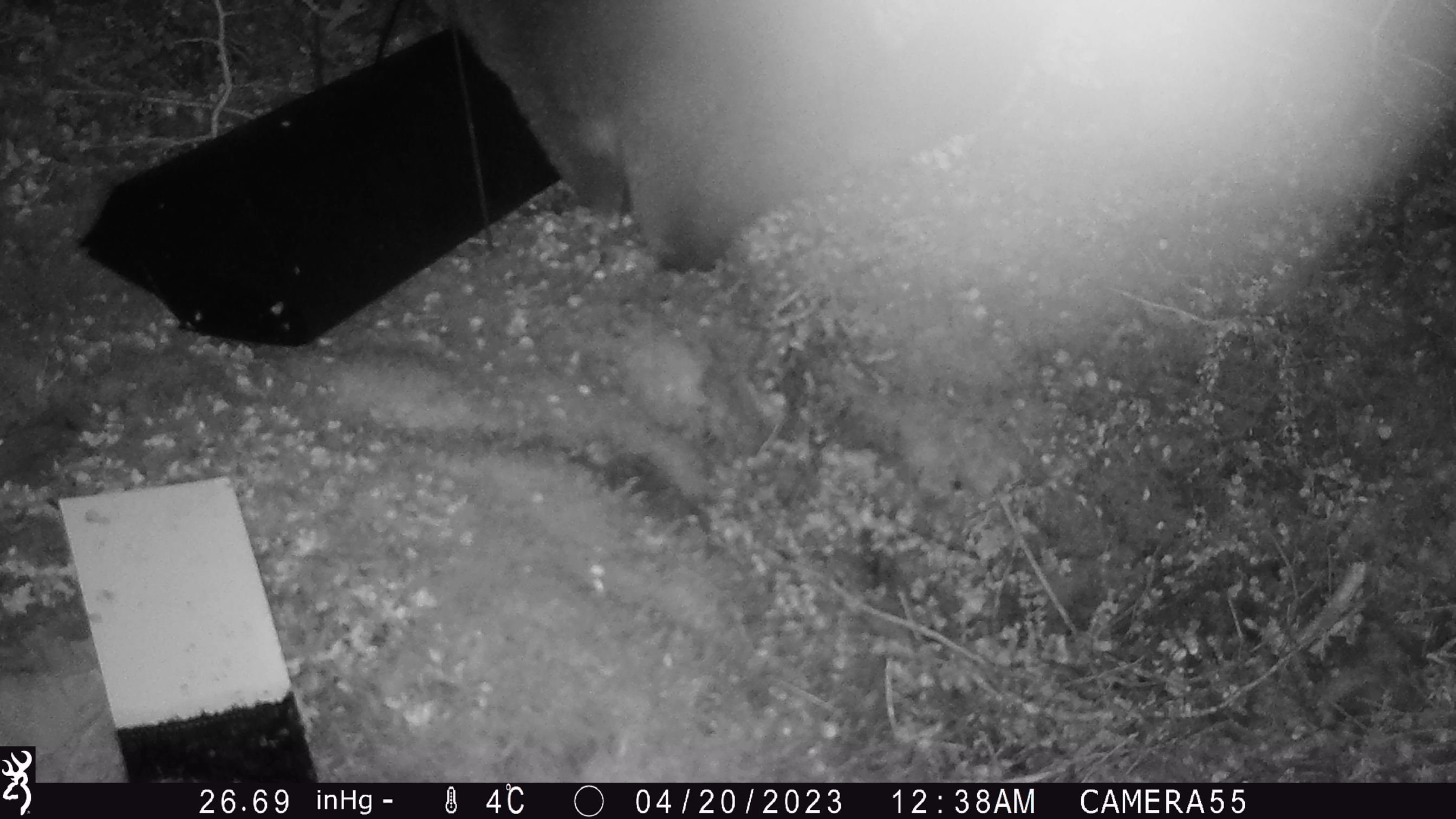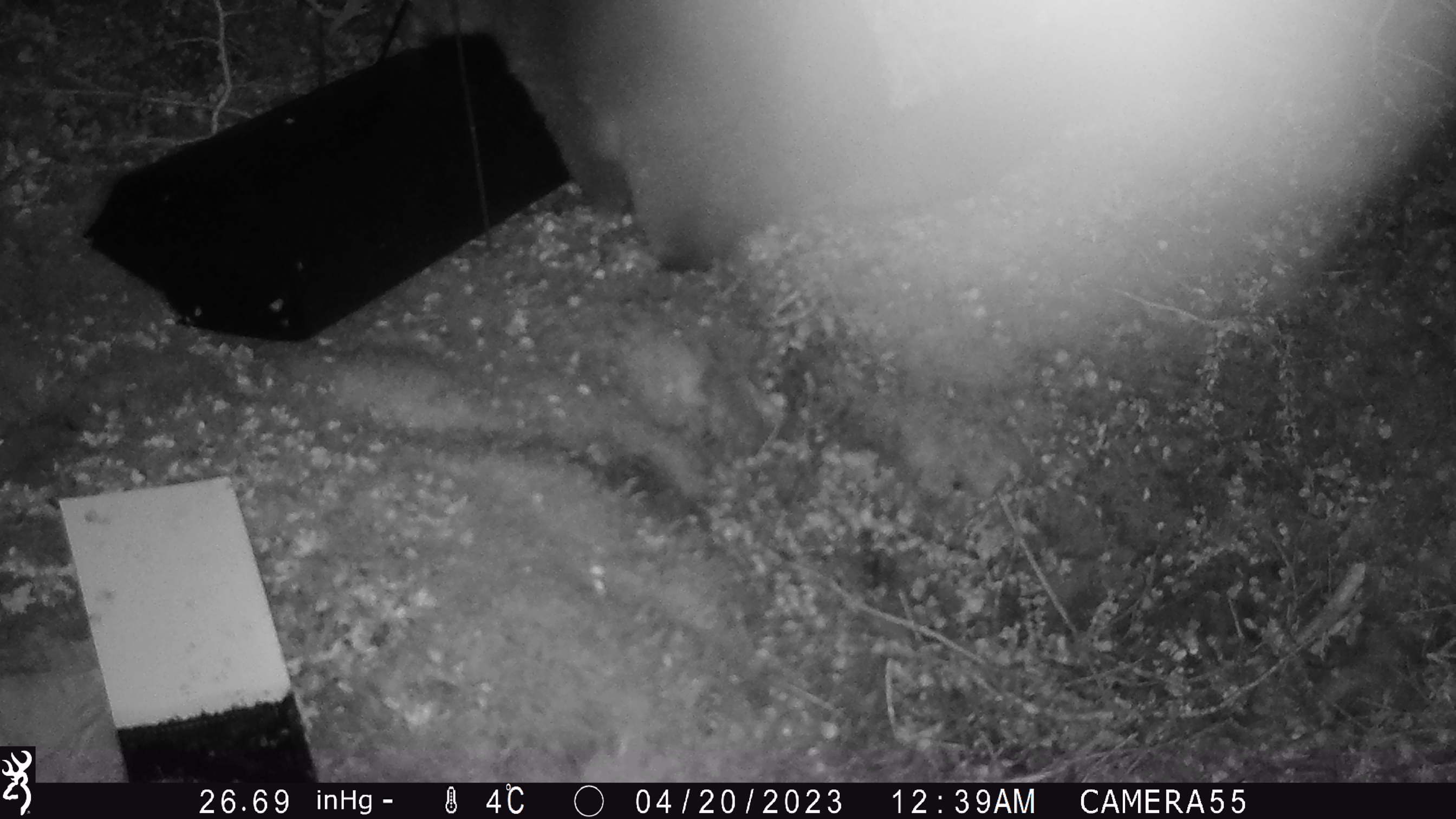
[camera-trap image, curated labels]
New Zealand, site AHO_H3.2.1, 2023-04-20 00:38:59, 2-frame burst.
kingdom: Animalia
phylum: Chordata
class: Mammalia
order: Carnivora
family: Mustelidae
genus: Mustela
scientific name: Mustela erminea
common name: stoat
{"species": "stoat (Mustela erminea)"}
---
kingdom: Animalia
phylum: Chordata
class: Mammalia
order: Diprotodontia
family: Phalangeridae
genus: Trichosurus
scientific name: Trichosurus vulpecula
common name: common brushtail possum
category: possum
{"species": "possum (common brushtail possum) (Trichosurus vulpecula)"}